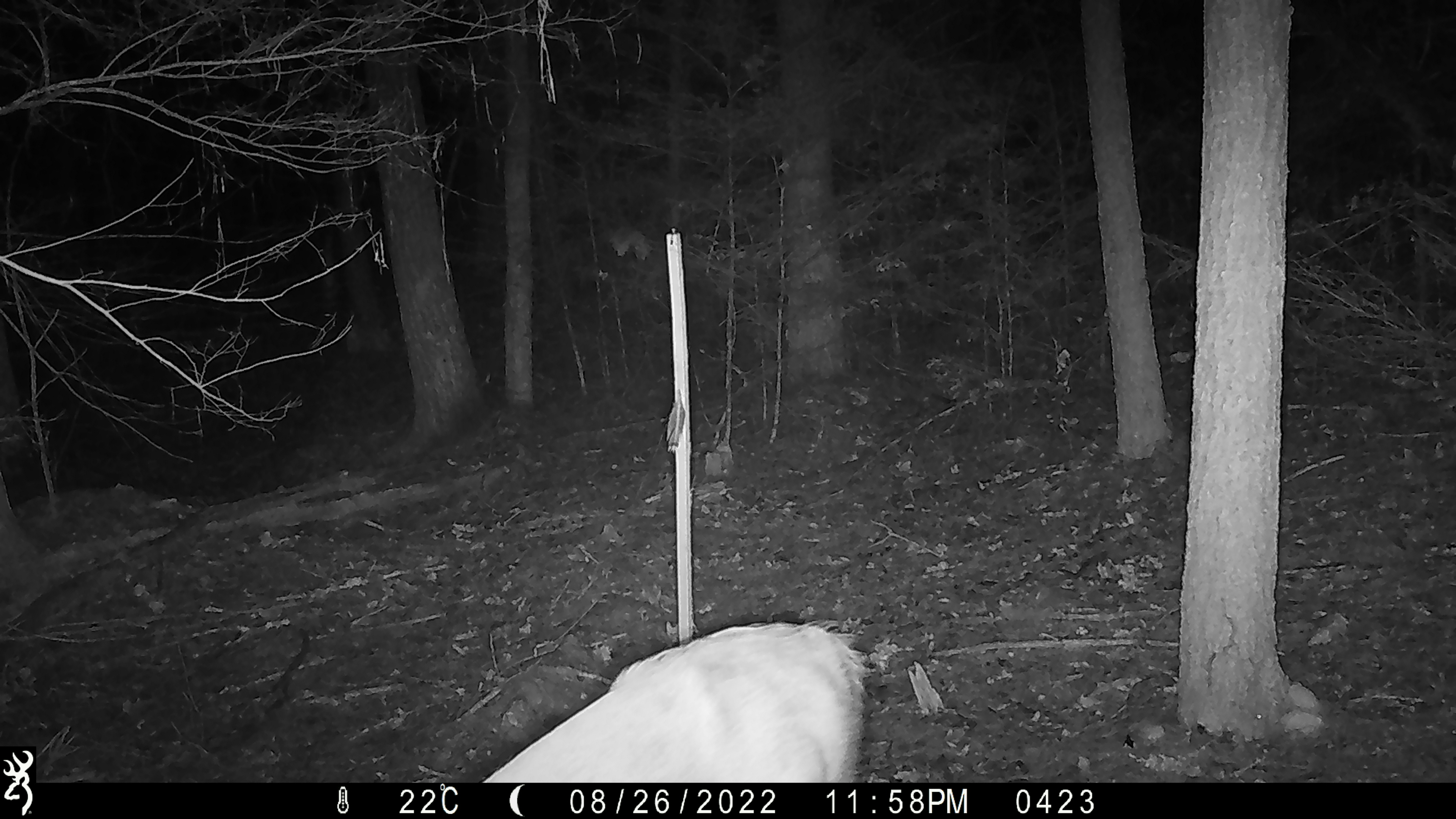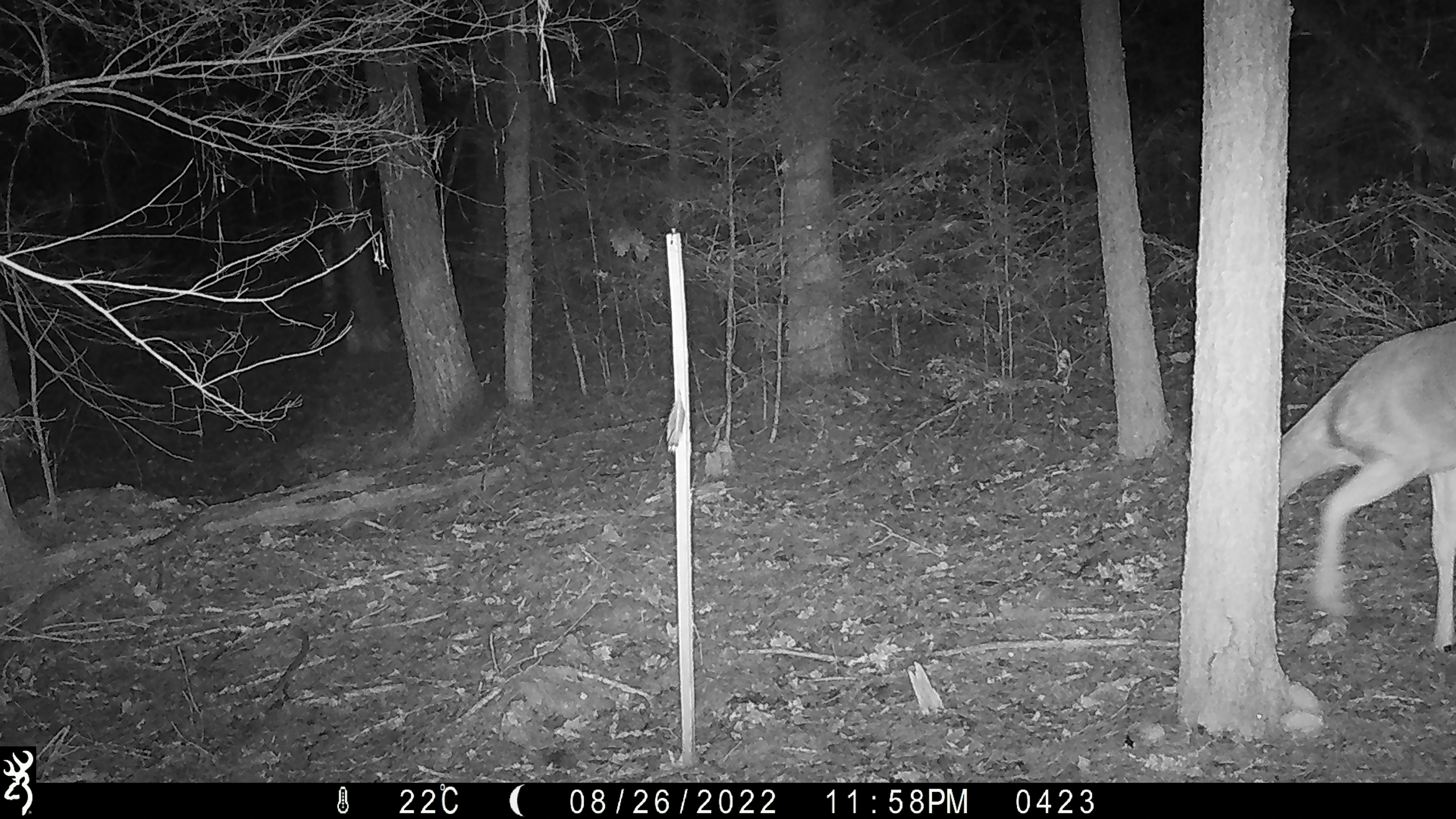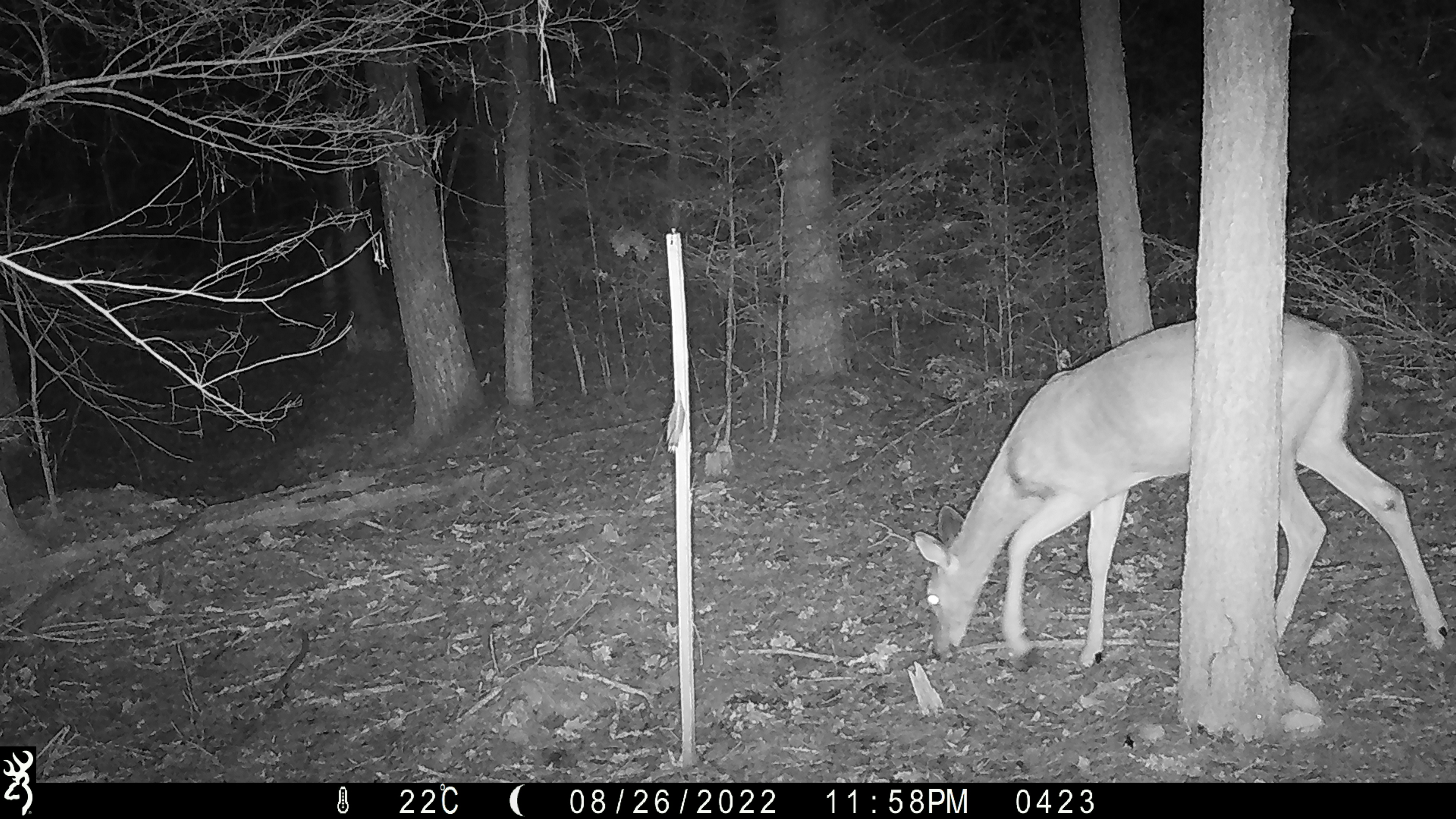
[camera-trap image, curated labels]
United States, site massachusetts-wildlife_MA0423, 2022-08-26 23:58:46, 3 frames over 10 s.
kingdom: Animalia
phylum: Chordata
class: Mammalia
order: Artiodactyla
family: Cervidae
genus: Odocoileus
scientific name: Odocoileus virginianus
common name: white-tailed deer